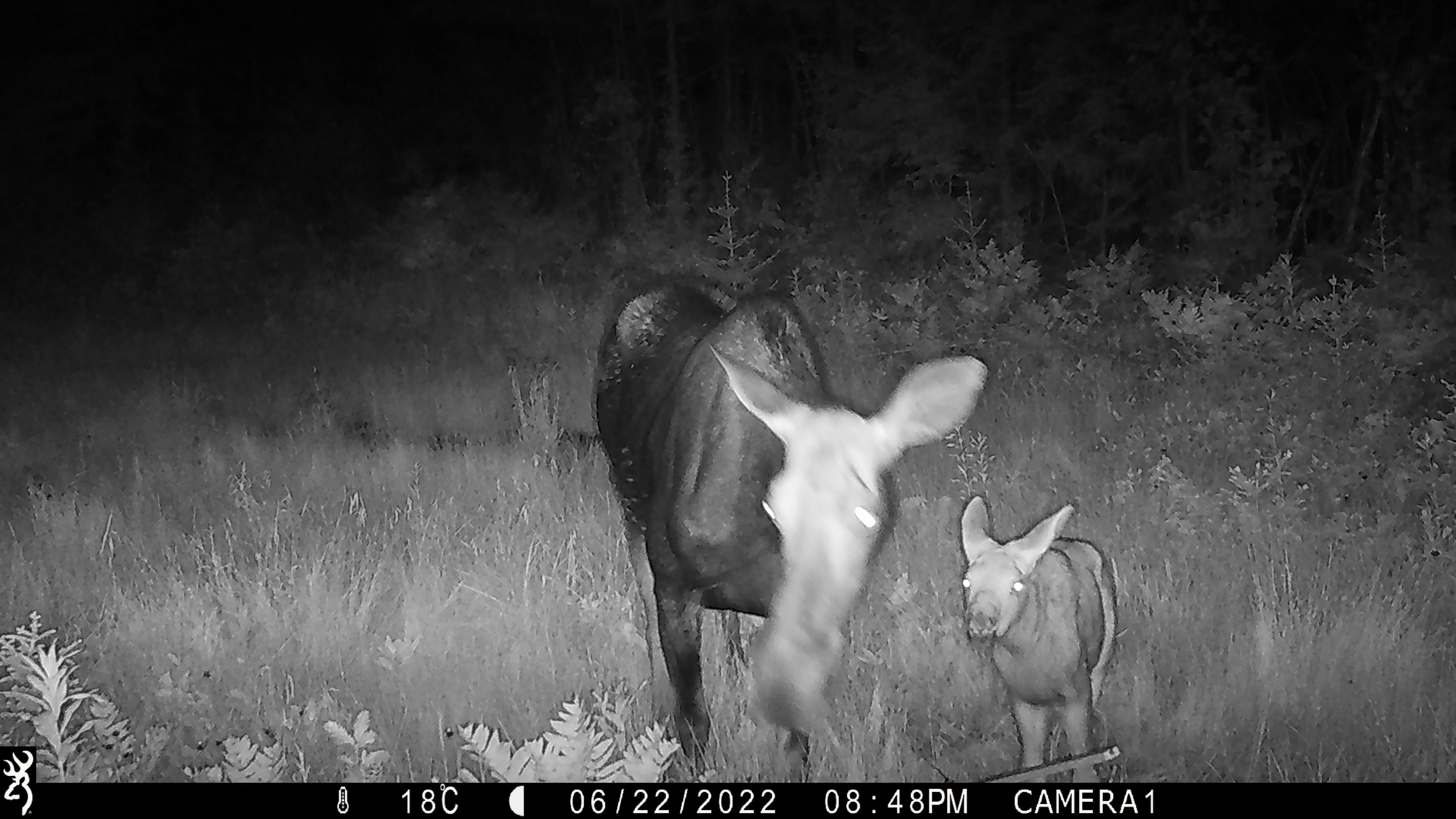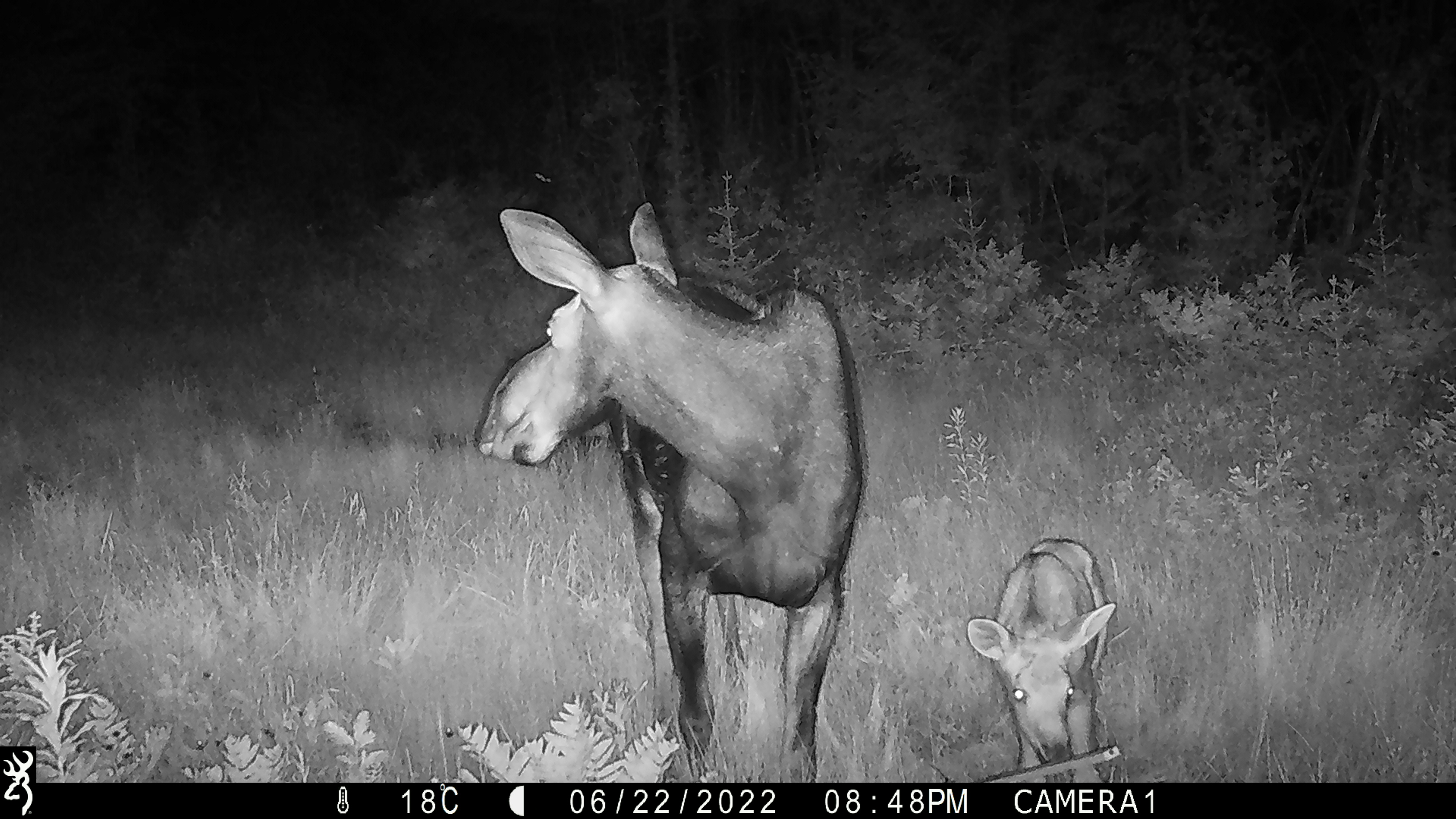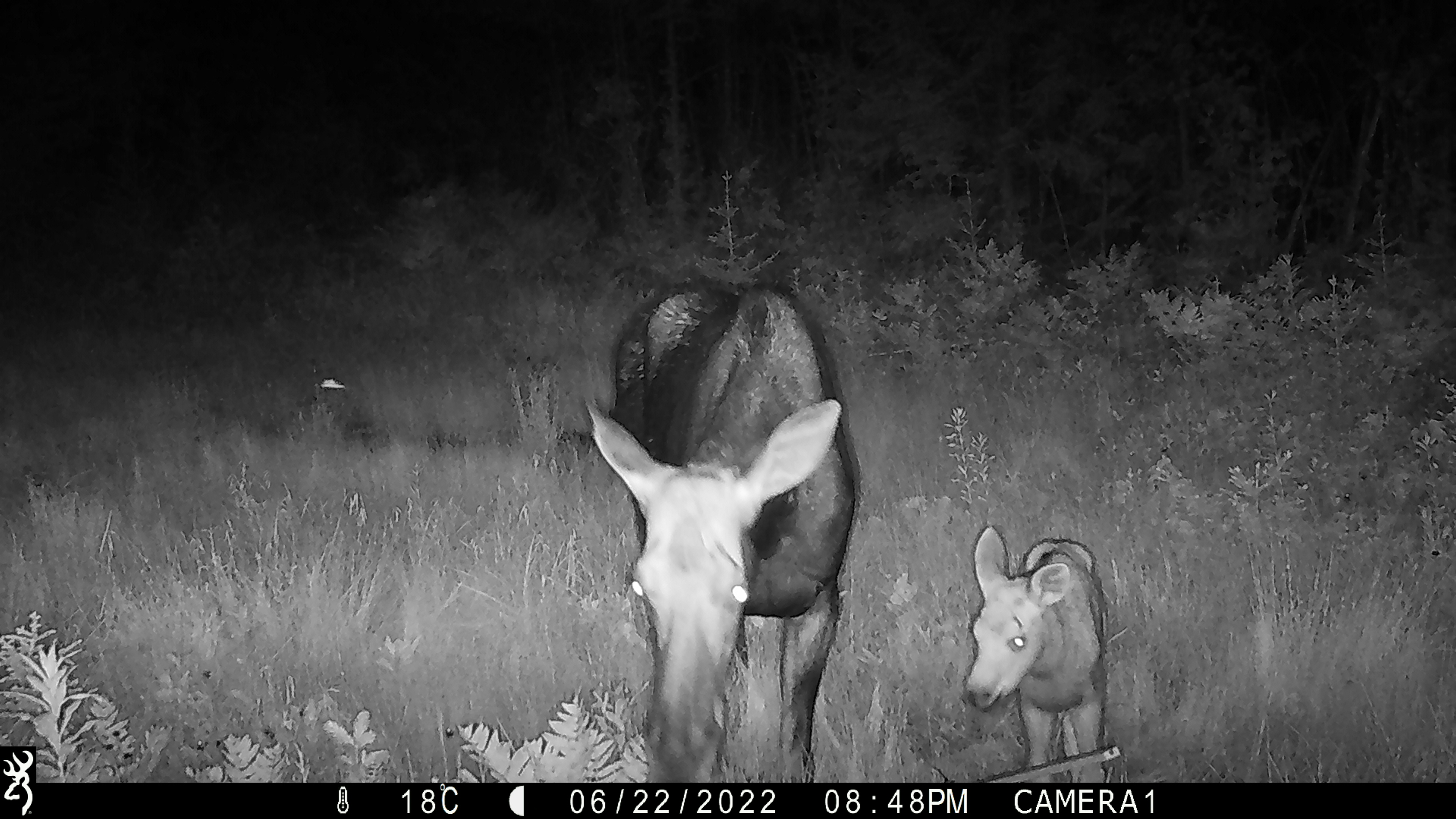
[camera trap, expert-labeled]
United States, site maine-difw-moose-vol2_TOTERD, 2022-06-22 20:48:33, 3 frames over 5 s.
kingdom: Animalia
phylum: Chordata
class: Mammalia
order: Artiodactyla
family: Cervidae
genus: Alces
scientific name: Alces alces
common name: moose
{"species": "moose (Alces alces)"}